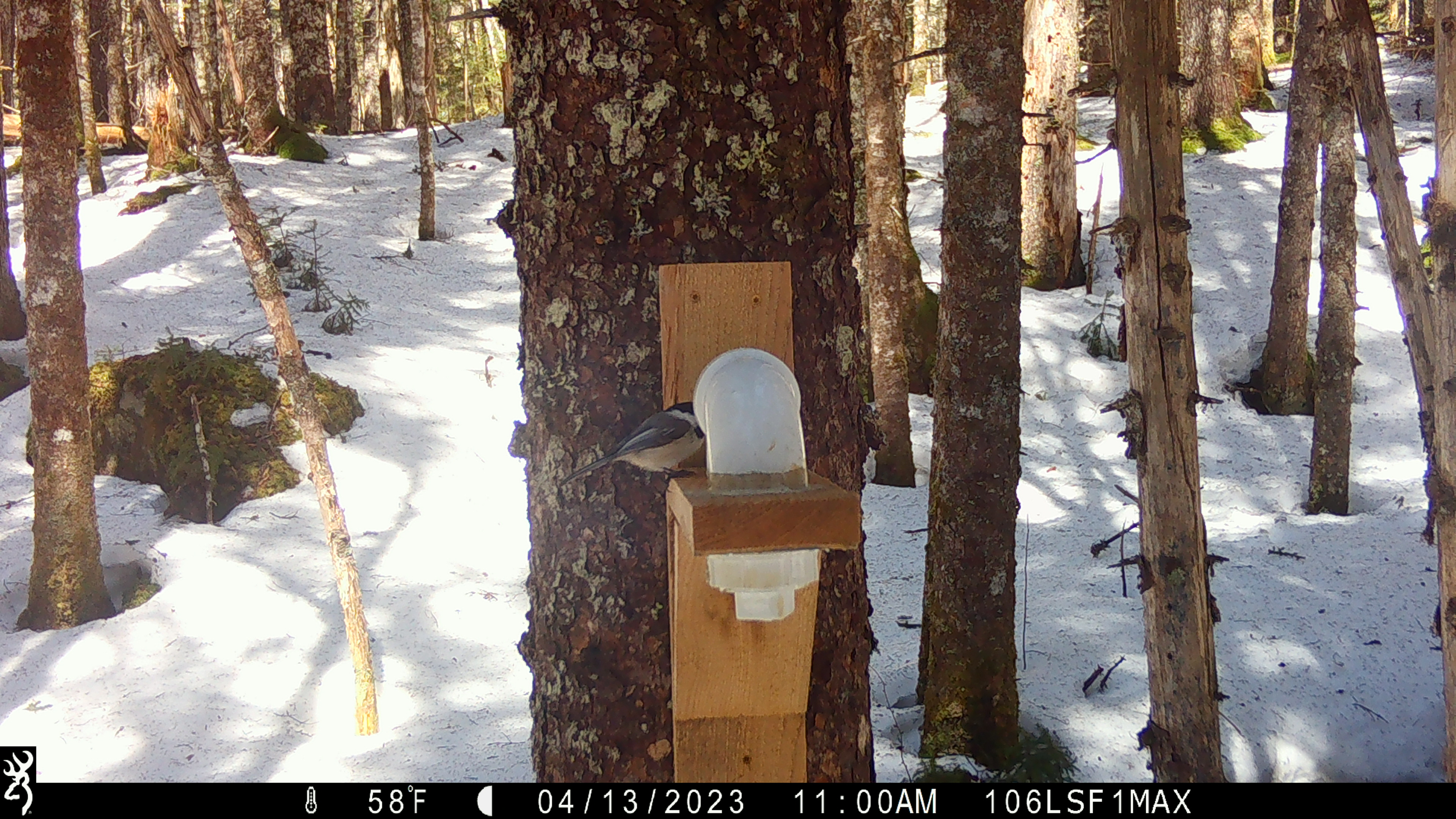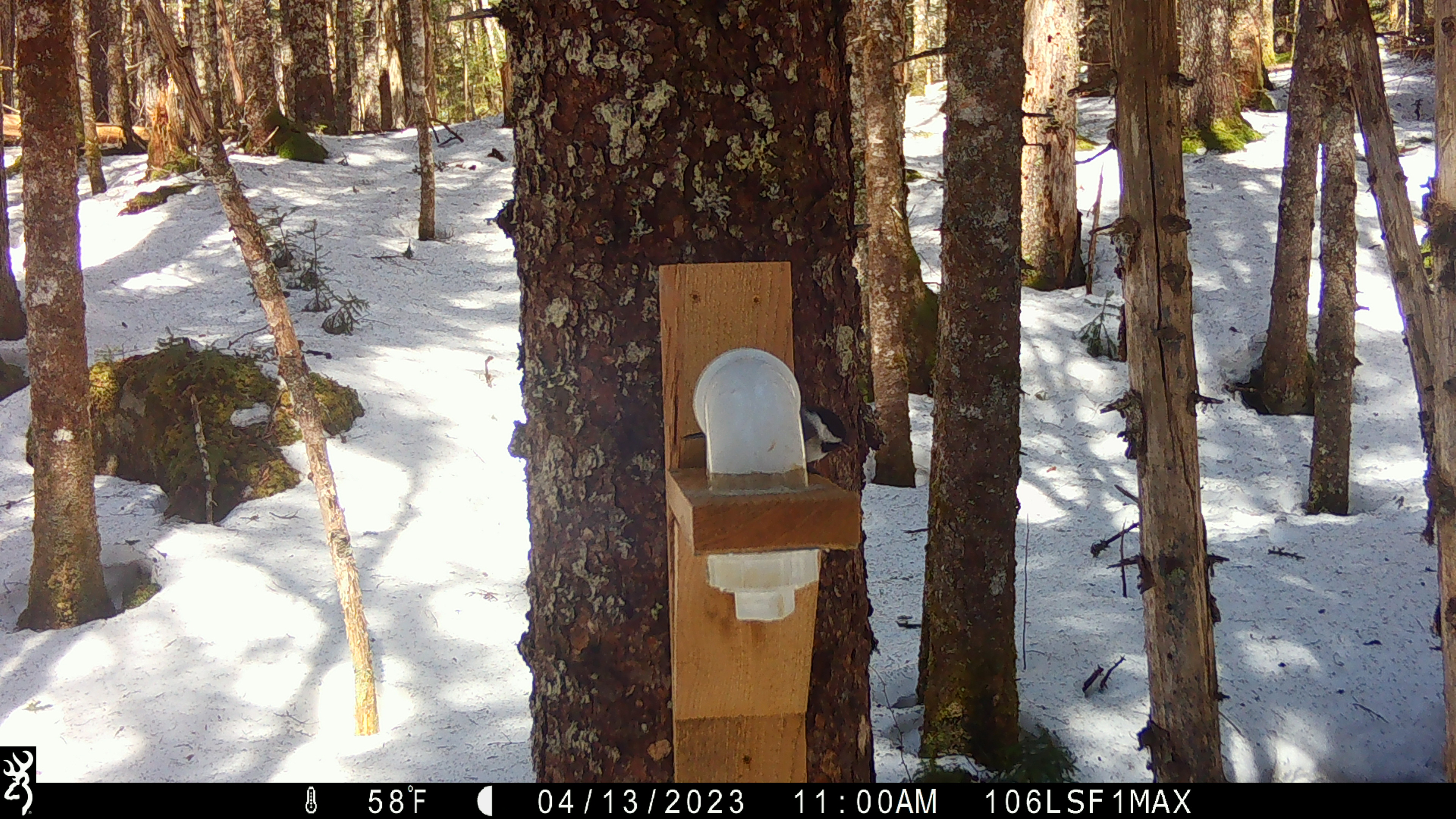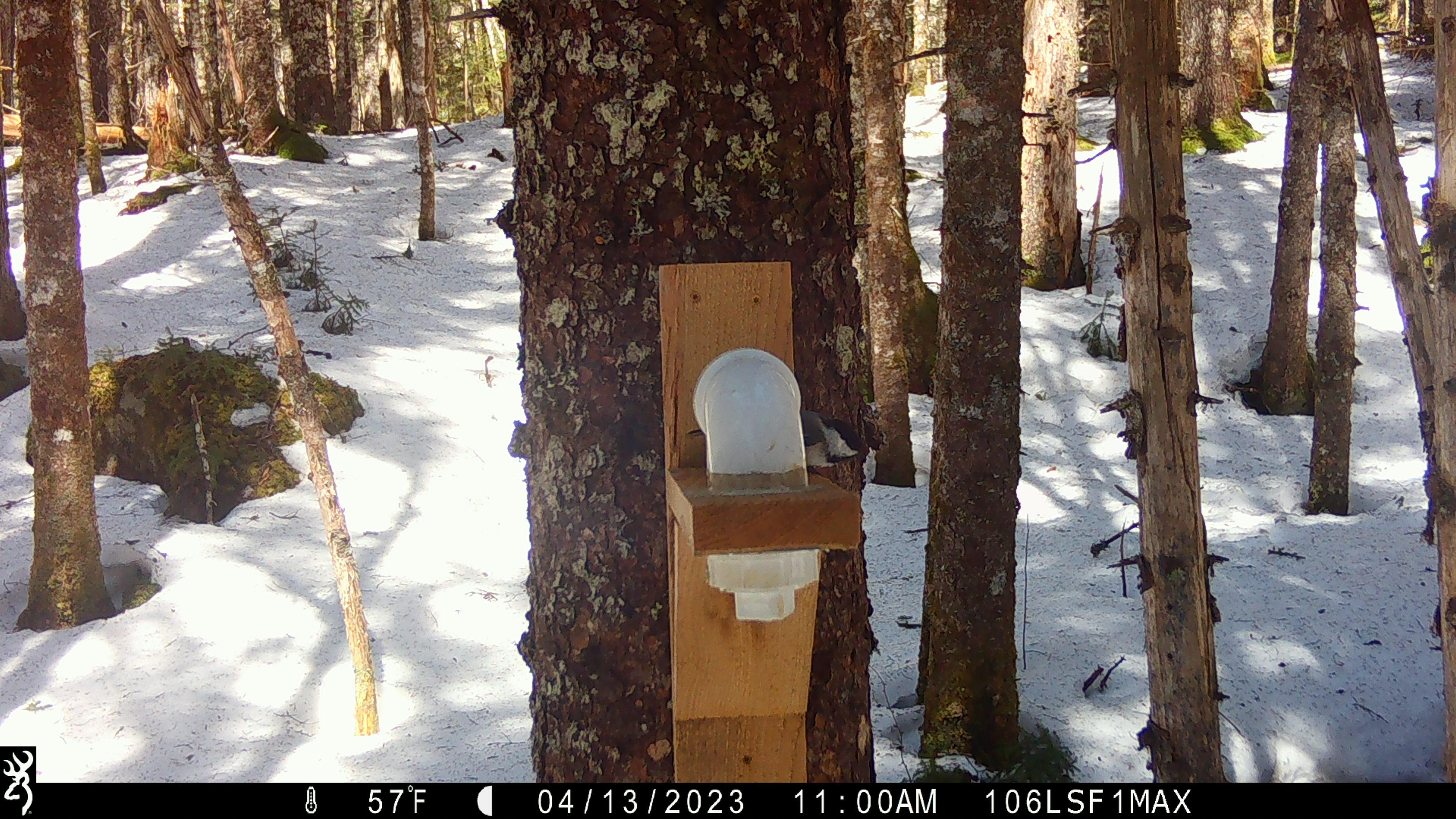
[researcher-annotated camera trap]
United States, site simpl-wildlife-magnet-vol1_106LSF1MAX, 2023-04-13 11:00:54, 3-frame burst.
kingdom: Animalia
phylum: Chordata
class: Aves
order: Passeriformes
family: Sittidae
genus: Sitta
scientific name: Sitta canadensis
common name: red-breasted nuthatch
Red-breasted nuthatch (Sitta canadensis).